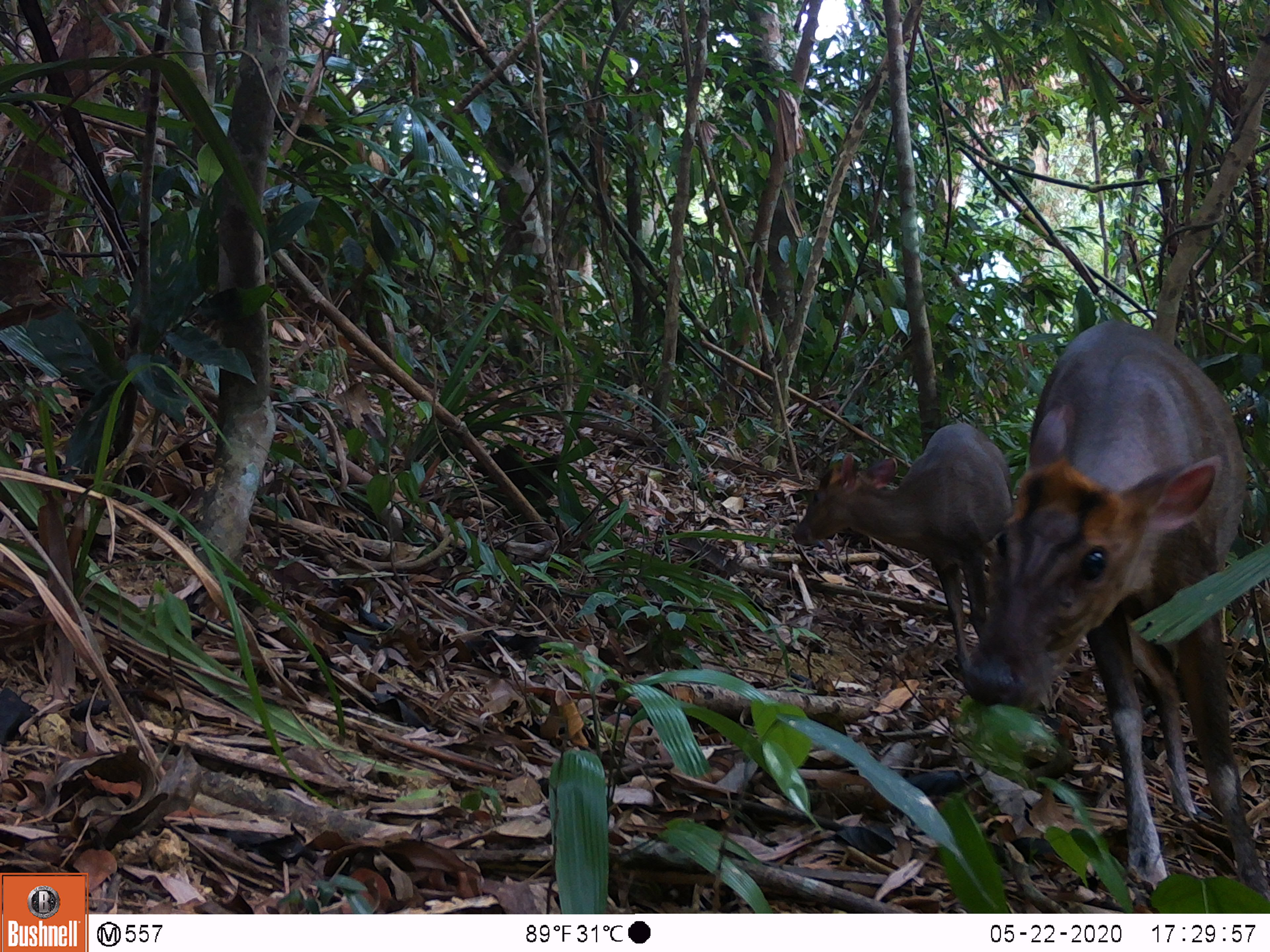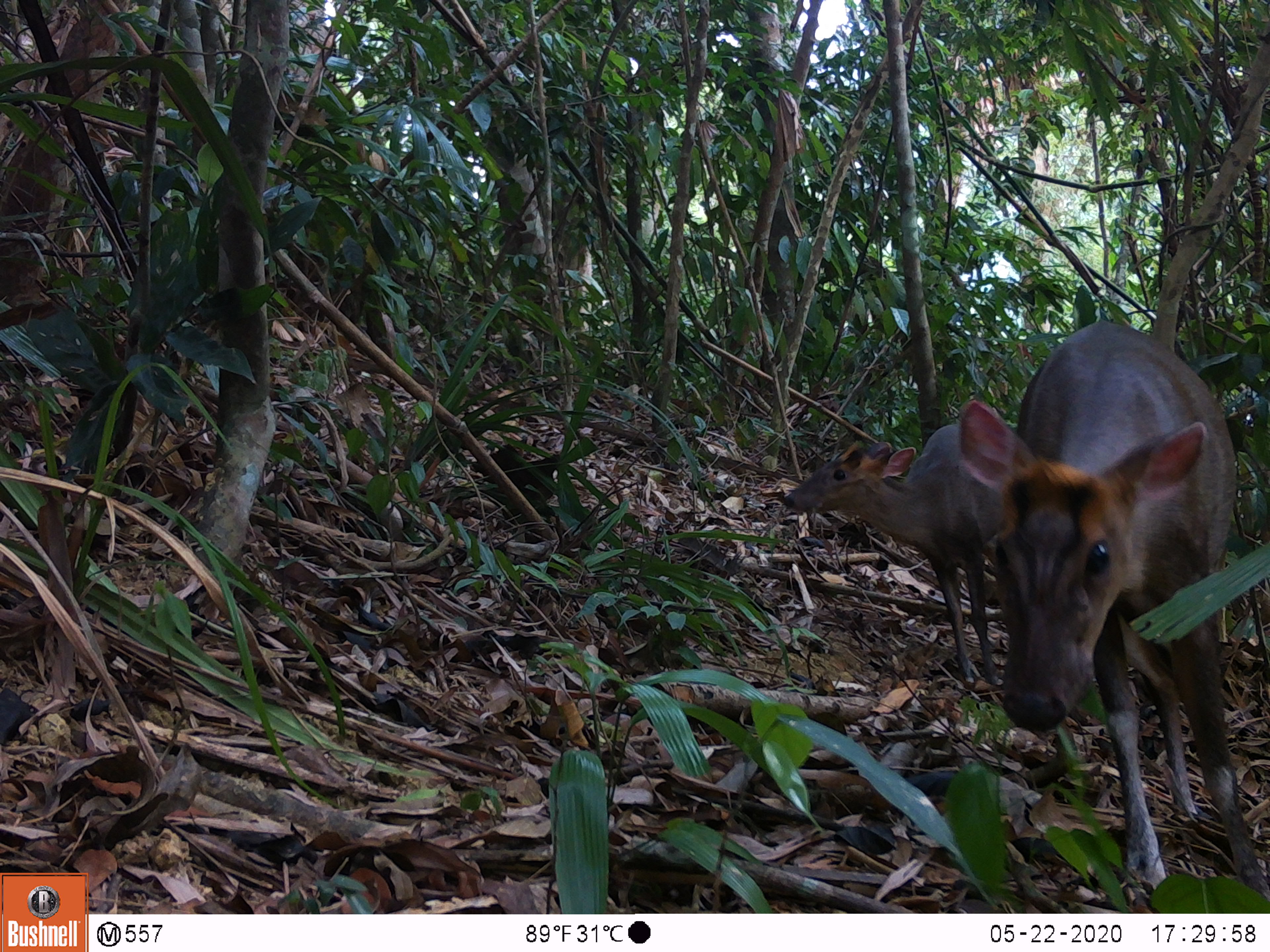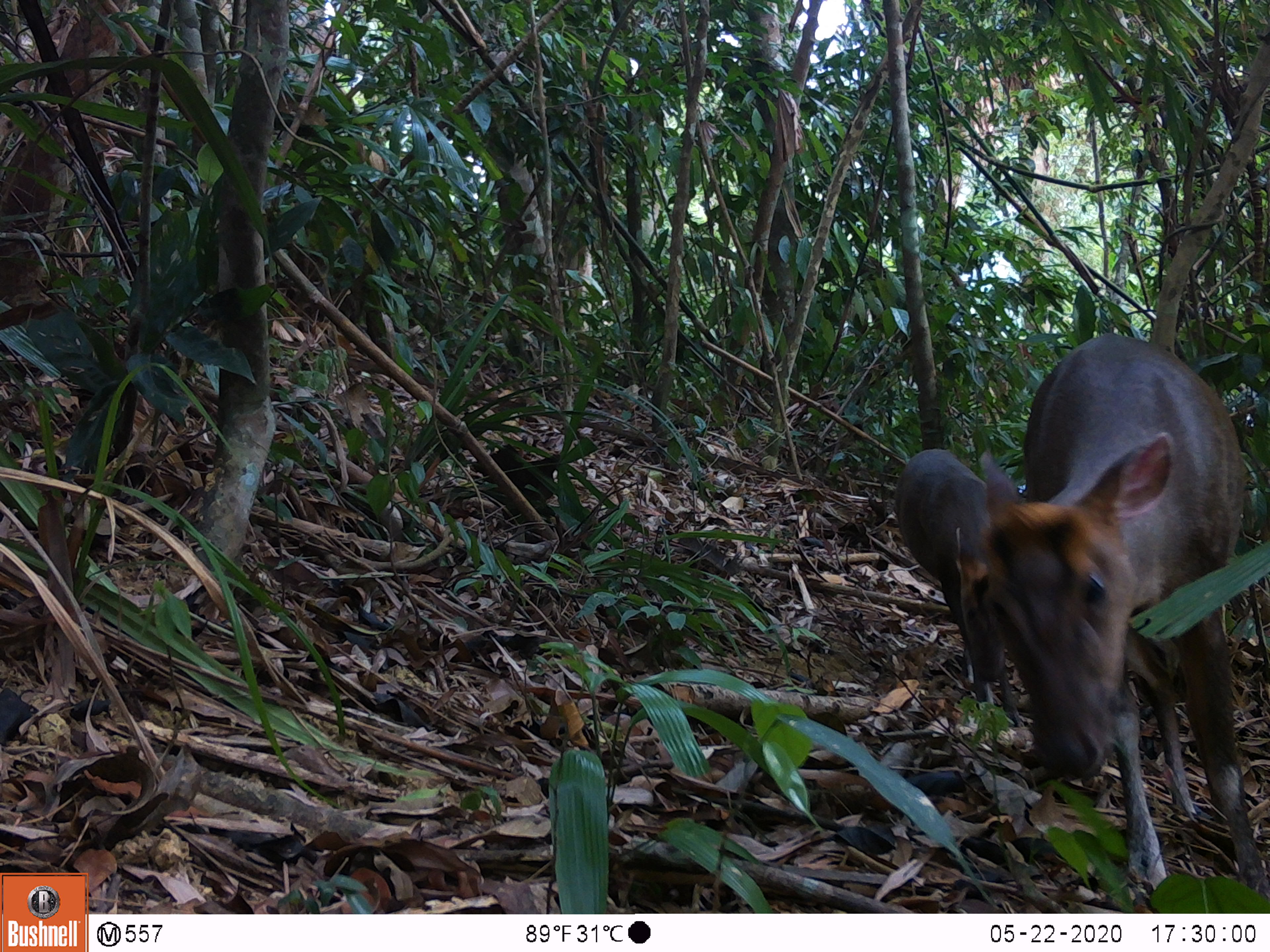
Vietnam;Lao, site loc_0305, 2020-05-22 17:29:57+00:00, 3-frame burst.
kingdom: Animalia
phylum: Chordata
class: Mammalia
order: Artiodactyla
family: Cervidae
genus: Muntiacus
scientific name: Muntiacus rooseveltorum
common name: roosevelt's muntjac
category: roosevelts muntjac group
Roosevelts muntjac group (roosevelt's muntjac) (Muntiacus rooseveltorum). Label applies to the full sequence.